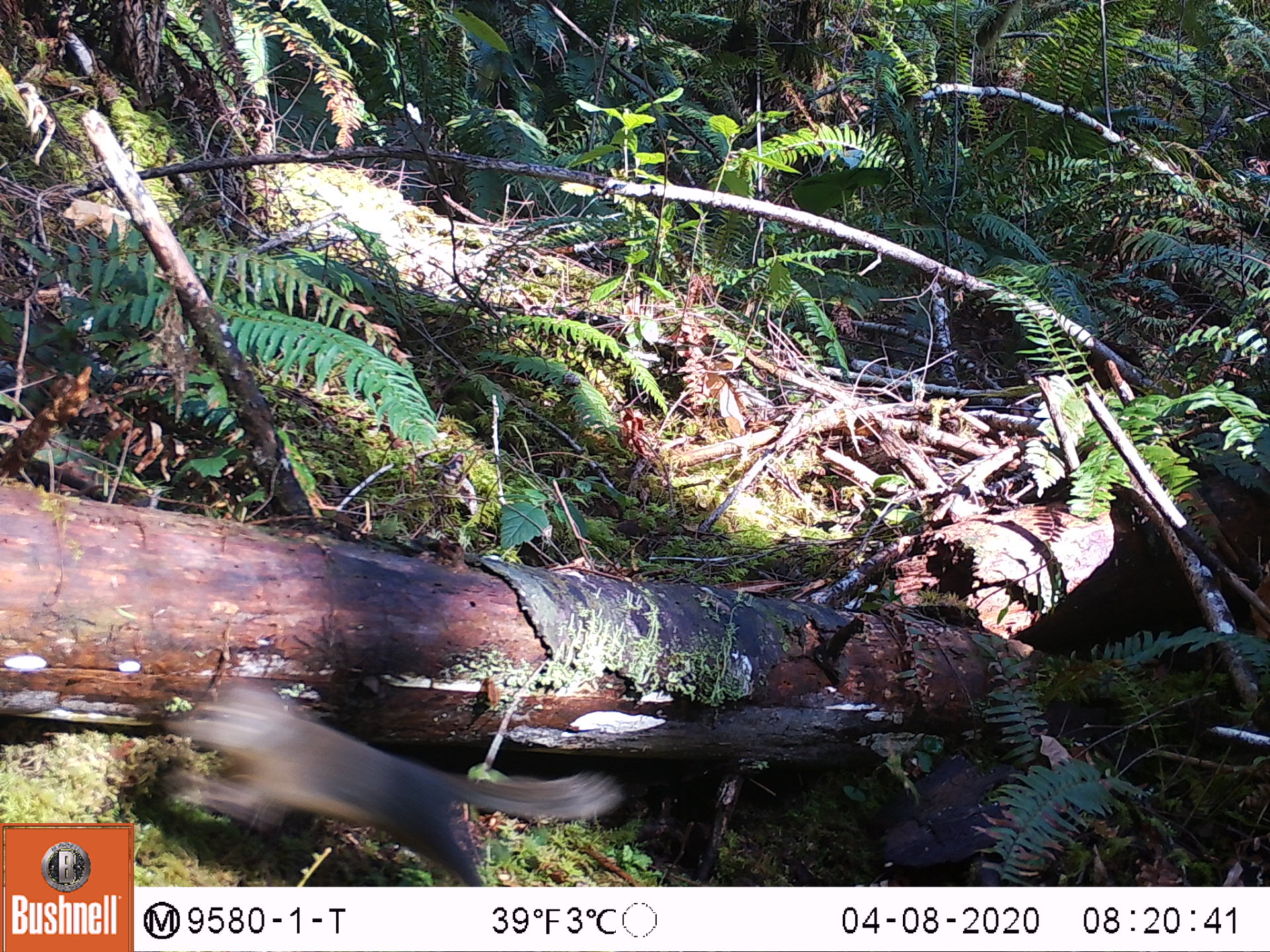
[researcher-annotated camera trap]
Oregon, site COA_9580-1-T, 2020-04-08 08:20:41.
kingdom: Animalia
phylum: Chordata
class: Mammalia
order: Rodentia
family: Sciuridae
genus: Tamiasciurus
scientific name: Tamiasciurus douglasii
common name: douglas squirrel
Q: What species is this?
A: Douglas squirrel (Tamiasciurus douglasii).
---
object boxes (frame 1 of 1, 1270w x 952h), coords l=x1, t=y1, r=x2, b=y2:
douglas squirrel: l=164, t=687, r=617, b=872